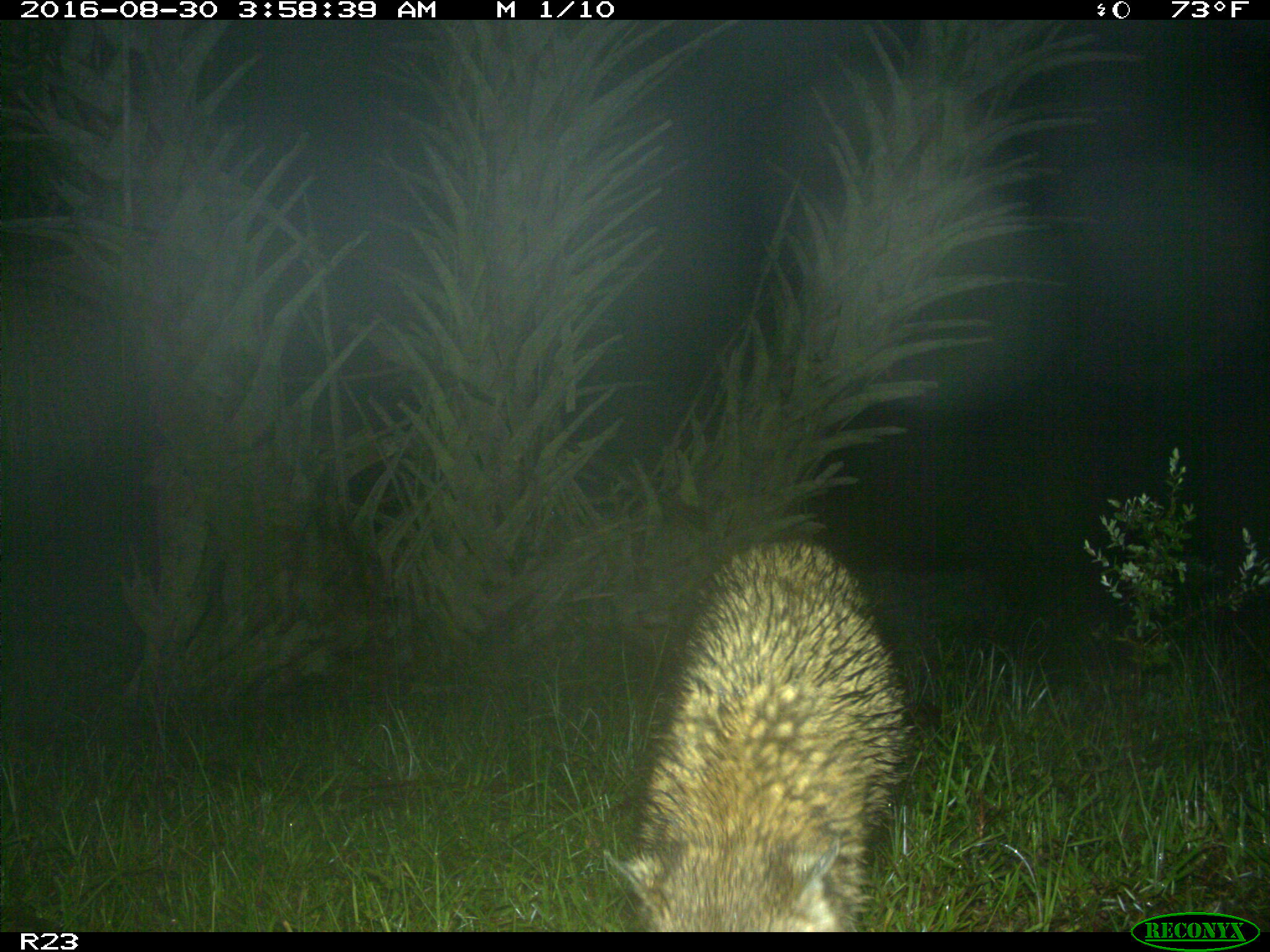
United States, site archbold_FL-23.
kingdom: Animalia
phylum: Chordata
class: Mammalia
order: Carnivora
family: Procyonidae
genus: Procyon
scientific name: Procyon lotor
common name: common raccoon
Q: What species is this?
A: Procyon lotor (common raccoon).